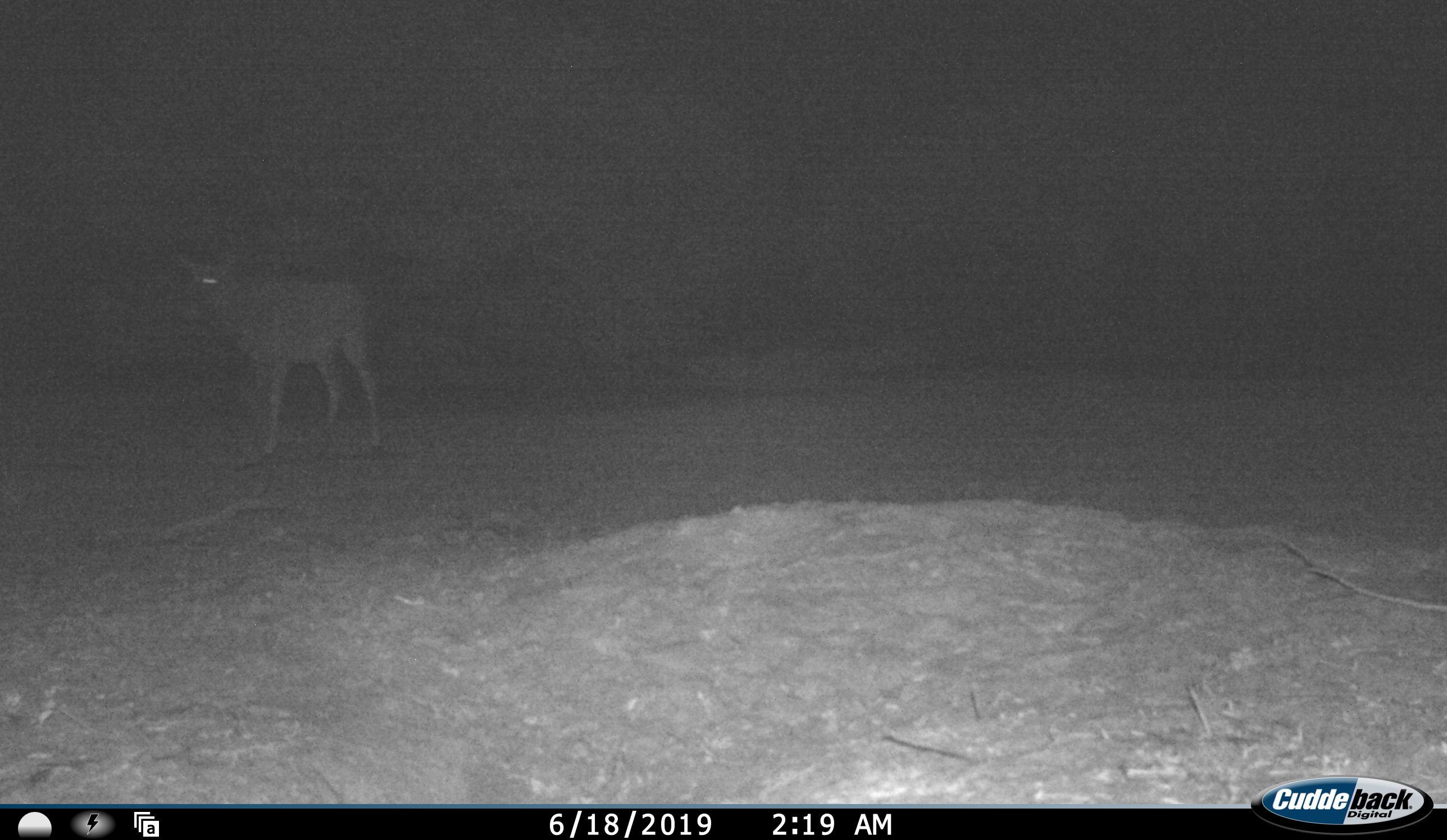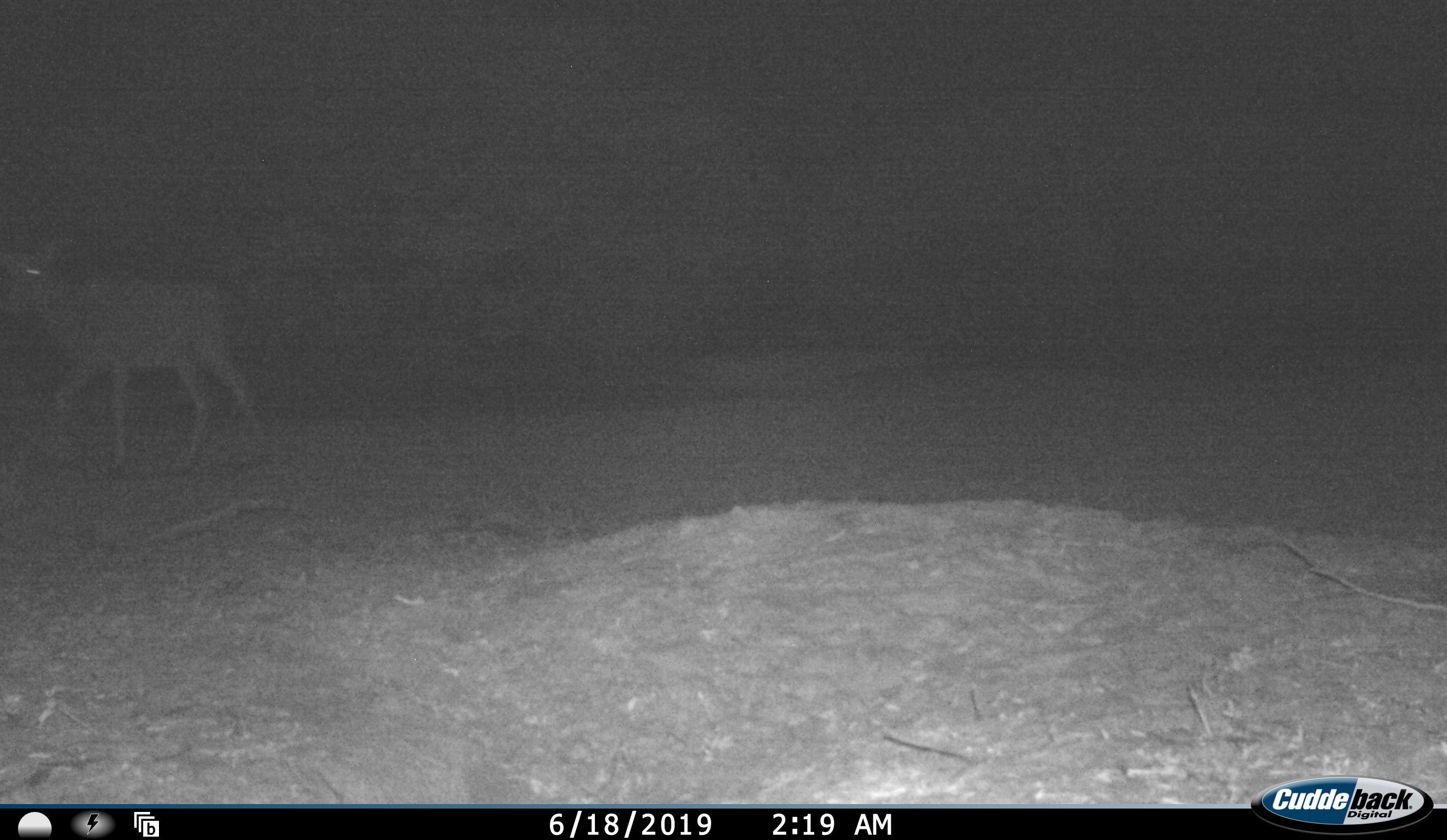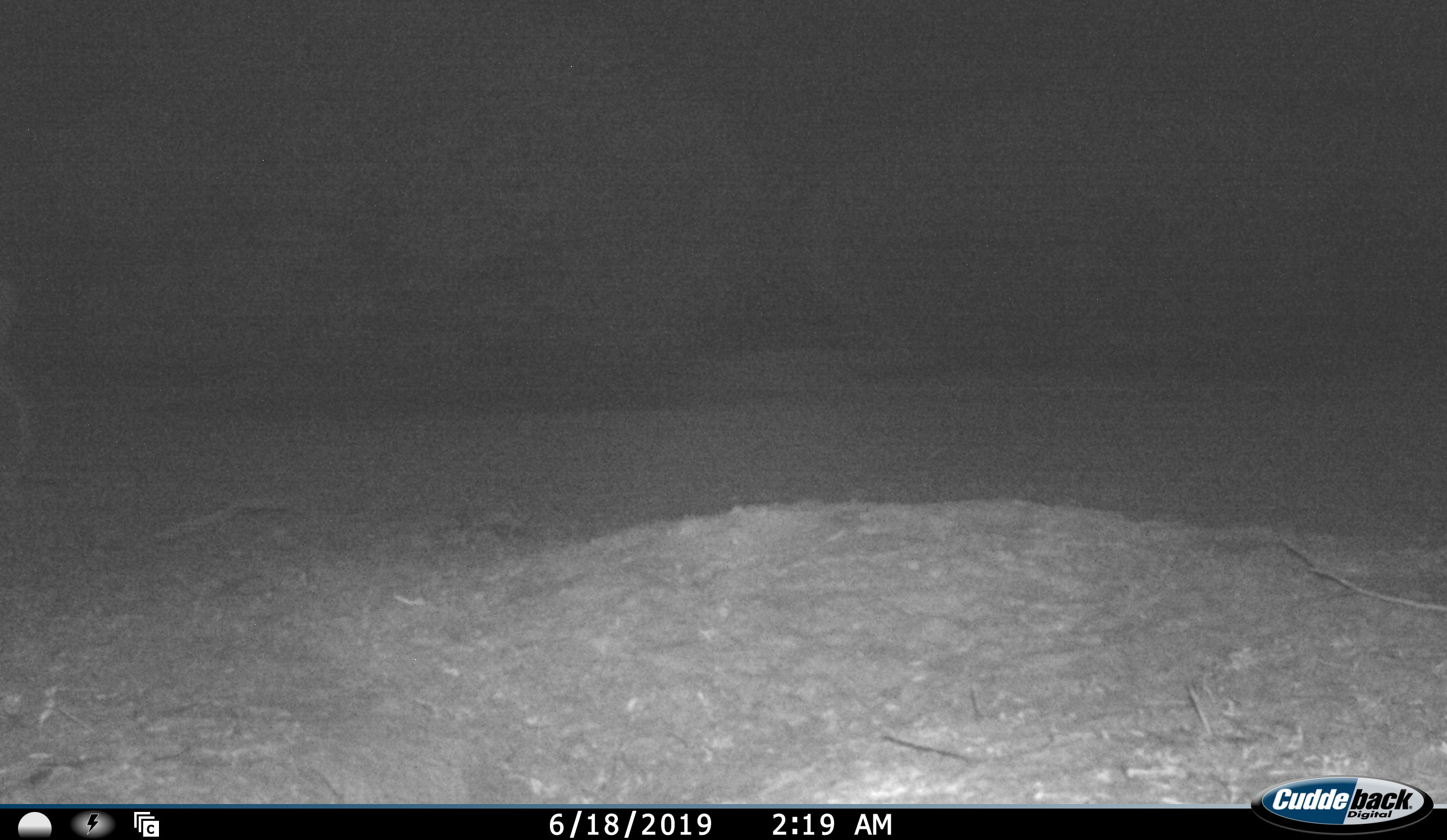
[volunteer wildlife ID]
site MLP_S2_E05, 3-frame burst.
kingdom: Animalia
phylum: Chordata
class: Mammalia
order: Artiodactyla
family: Bovidae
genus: Tragelaphus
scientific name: Tragelaphus oryx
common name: eland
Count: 1.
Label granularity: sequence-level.